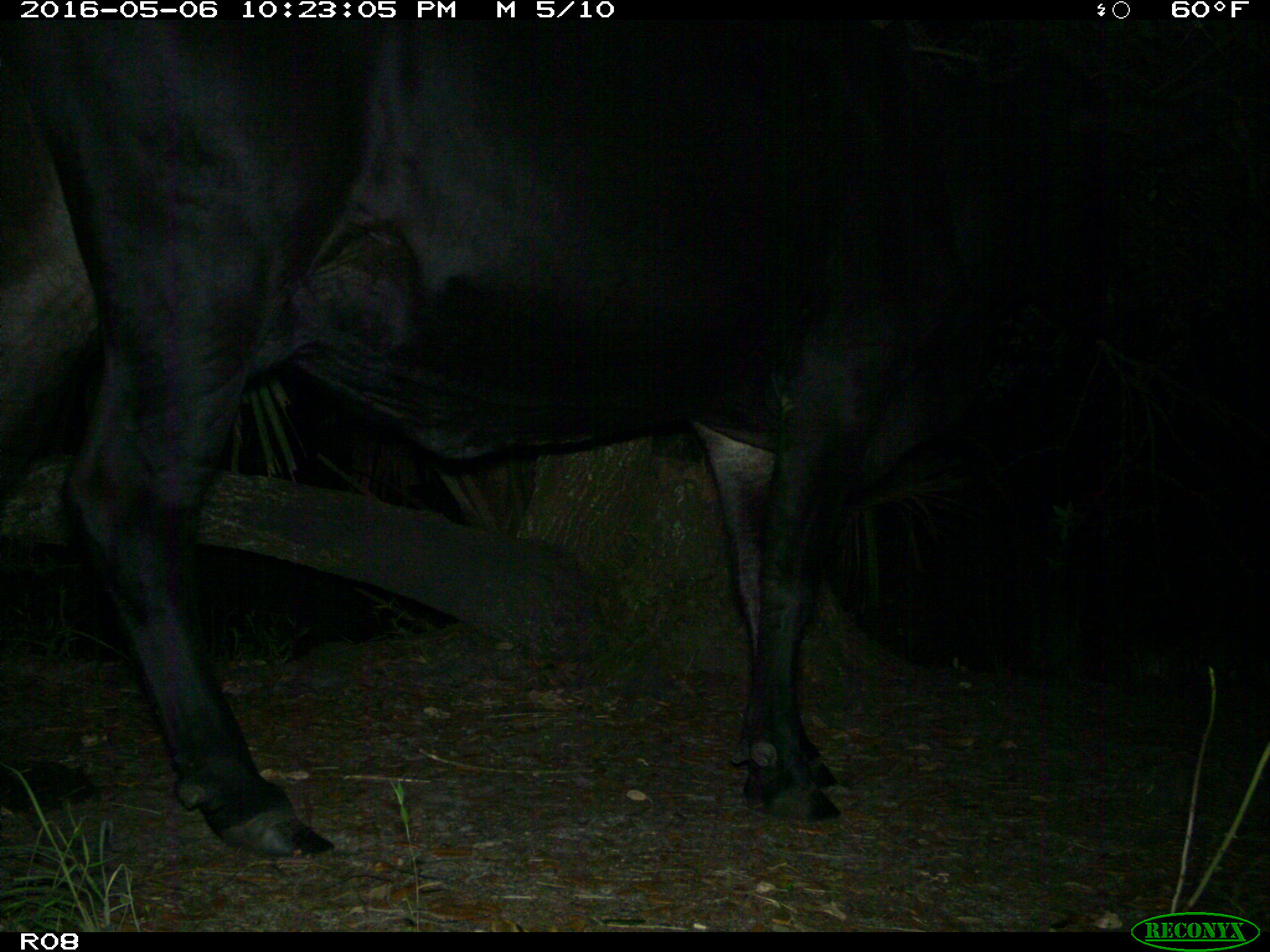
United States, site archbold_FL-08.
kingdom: Animalia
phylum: Chordata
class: Mammalia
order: Artiodactyla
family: Bovidae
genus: Bos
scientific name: Bos taurus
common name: domestic cow